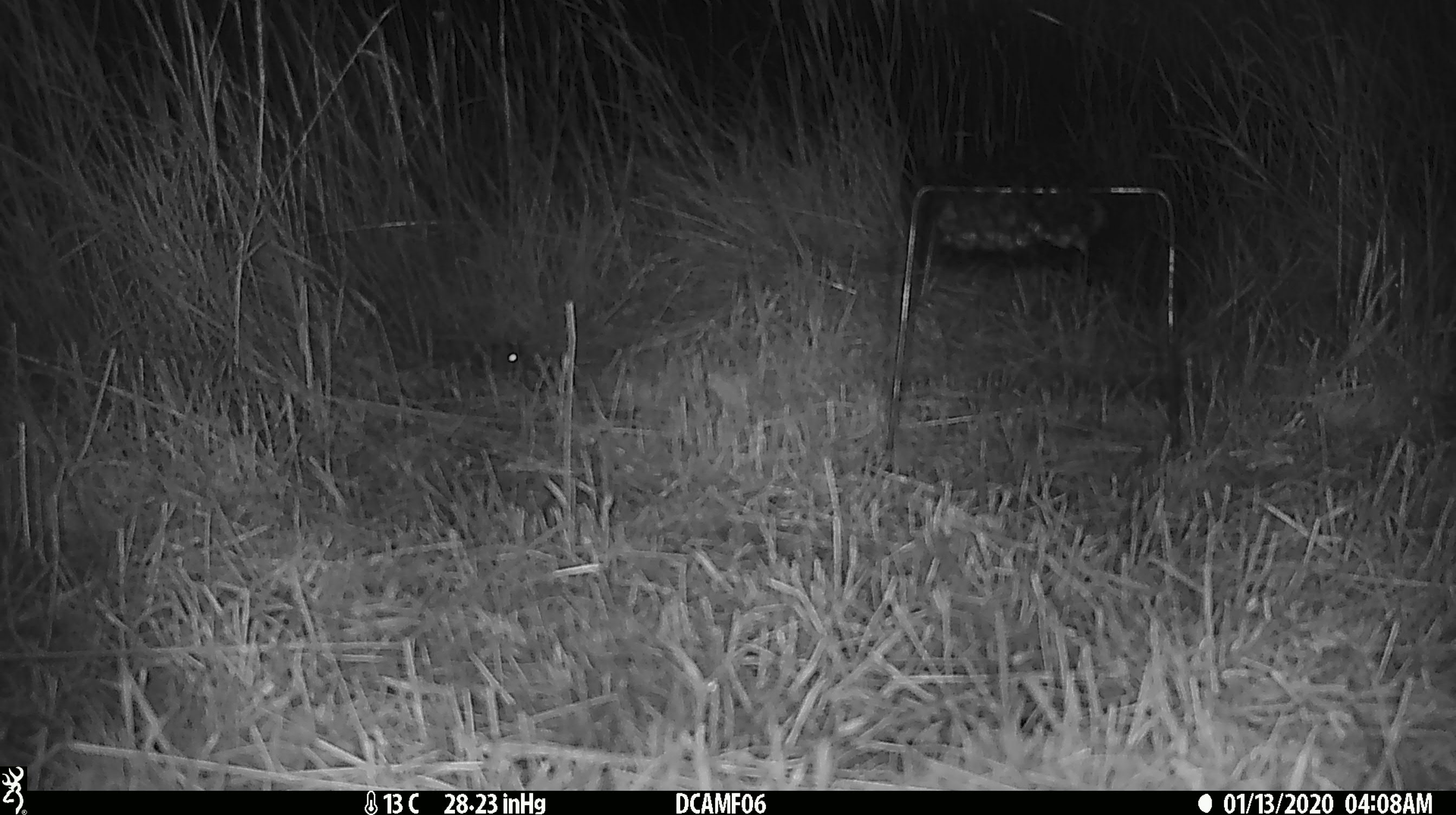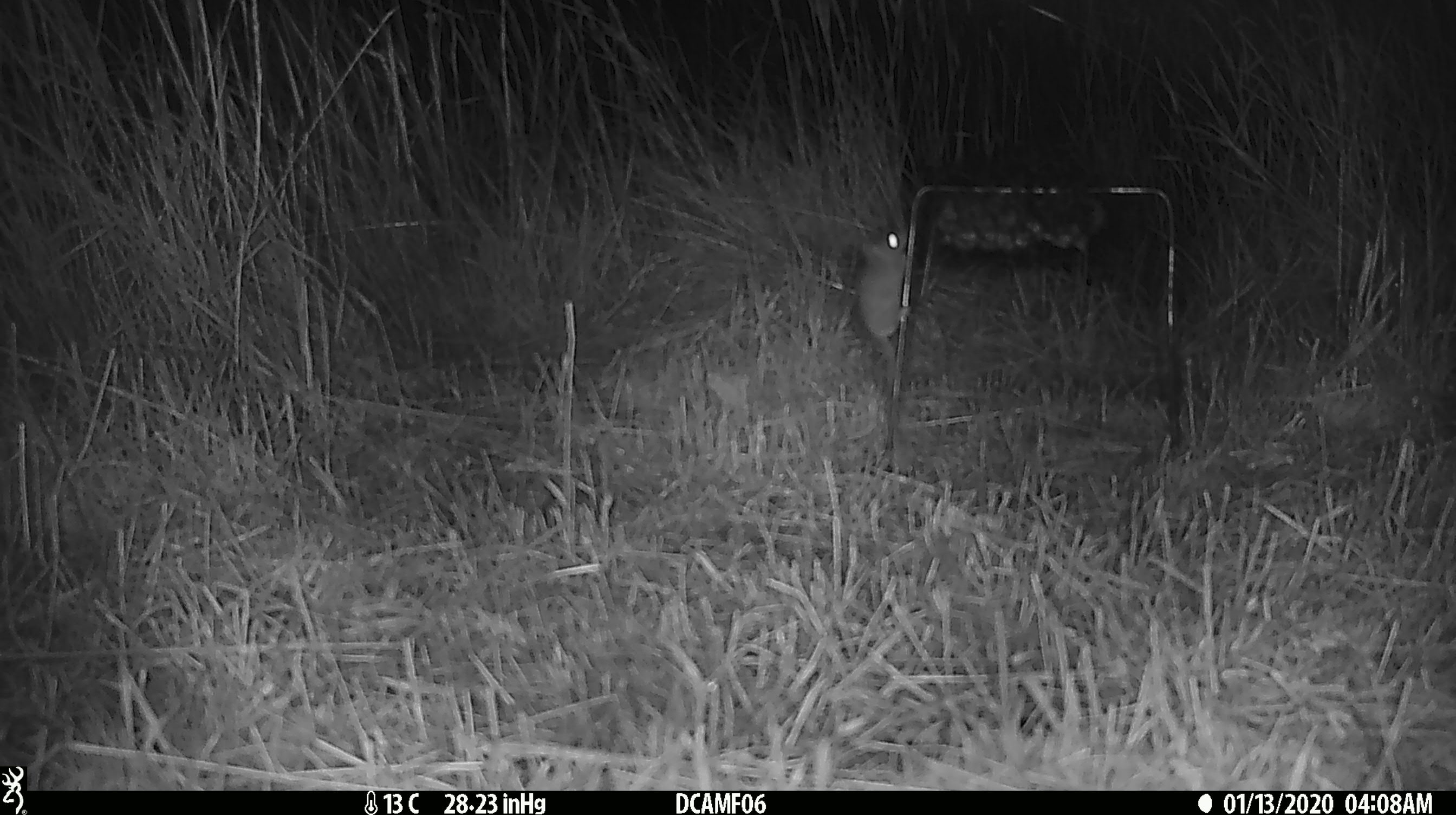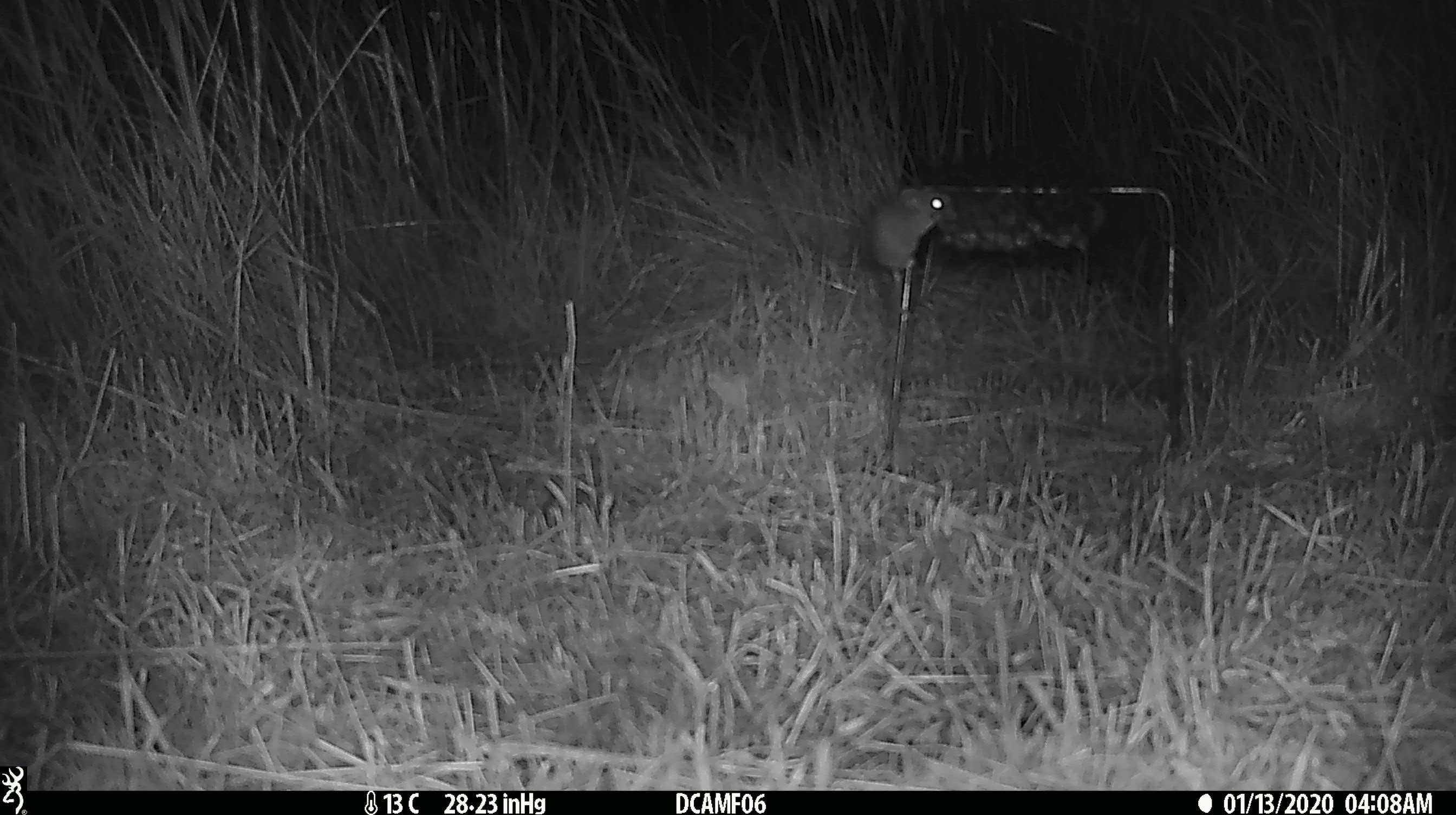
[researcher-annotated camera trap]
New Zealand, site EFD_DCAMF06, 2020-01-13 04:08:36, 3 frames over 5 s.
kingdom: Animalia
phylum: Chordata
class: Mammalia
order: Rodentia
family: Muridae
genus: Mus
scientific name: Mus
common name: mouse